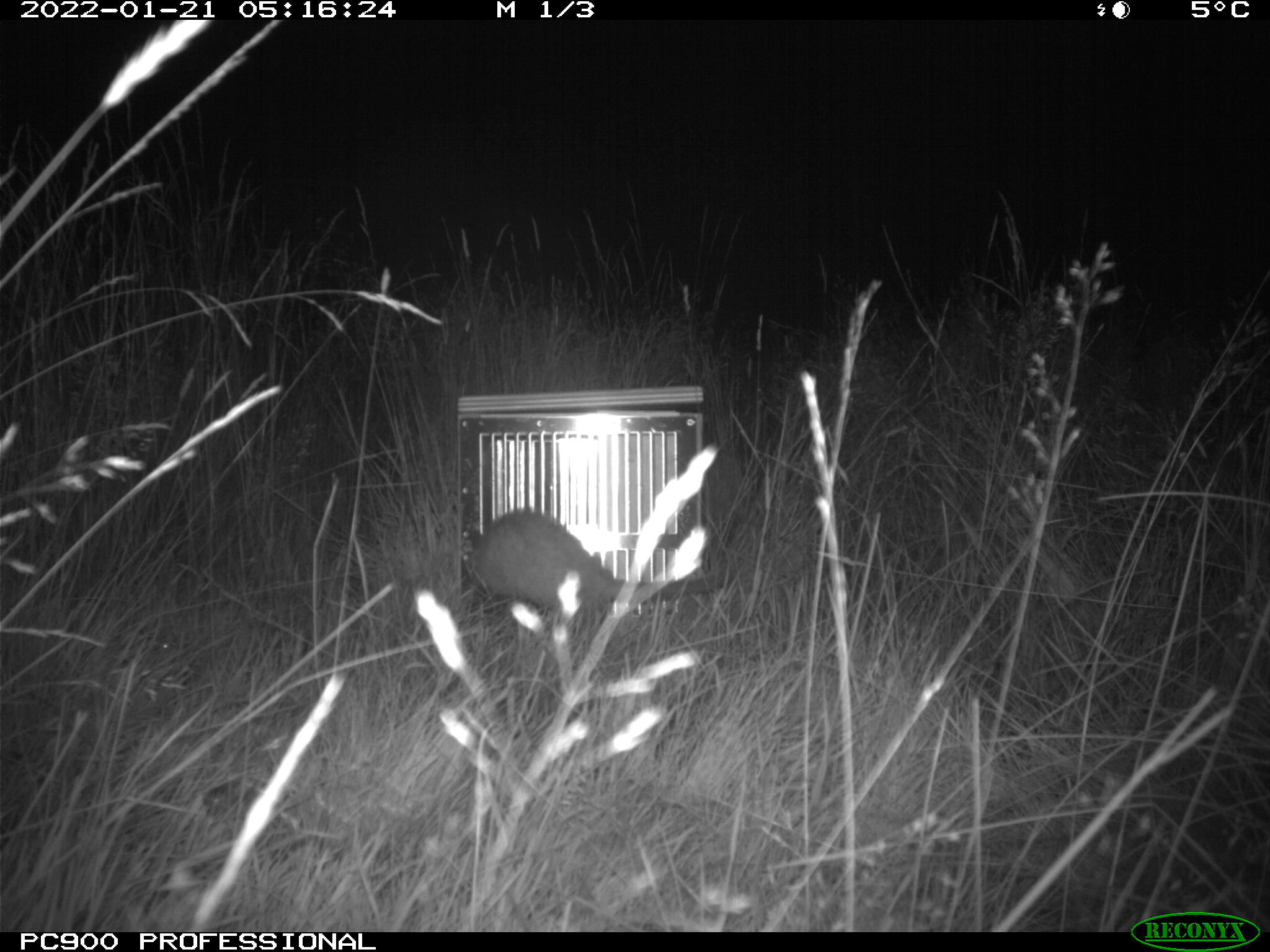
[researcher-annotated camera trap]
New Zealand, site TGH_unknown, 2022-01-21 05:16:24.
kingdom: Animalia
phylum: Chordata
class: Mammalia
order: Carnivora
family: Mustelidae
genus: Mustela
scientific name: Mustela furo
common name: ferret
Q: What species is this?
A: Ferret (Mustela furo).